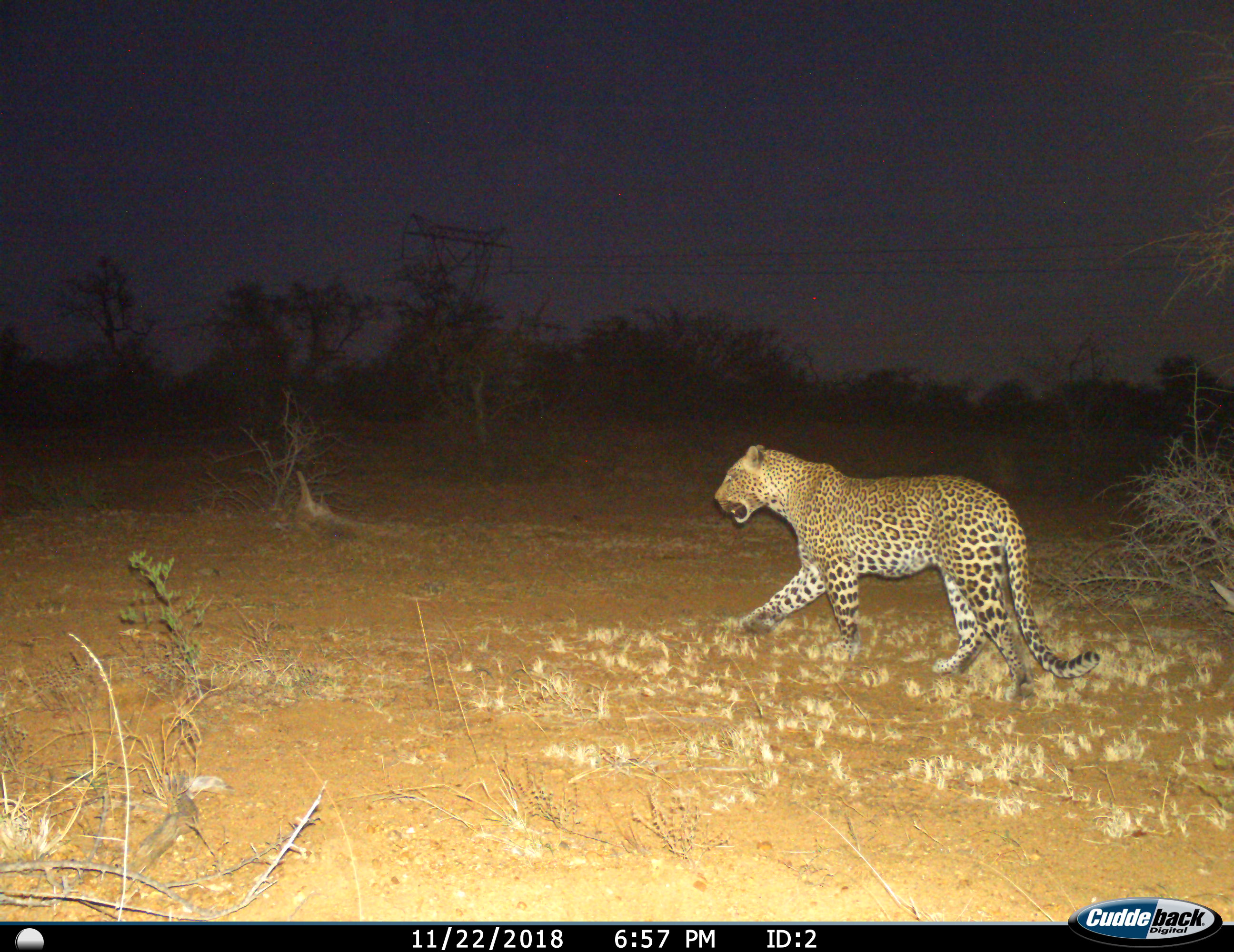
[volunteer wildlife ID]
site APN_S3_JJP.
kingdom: Animalia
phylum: Chordata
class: Mammalia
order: Carnivora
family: Felidae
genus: Panthera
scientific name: Panthera pardus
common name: leopard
Leopard (Panthera pardus), count 1. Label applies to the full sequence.